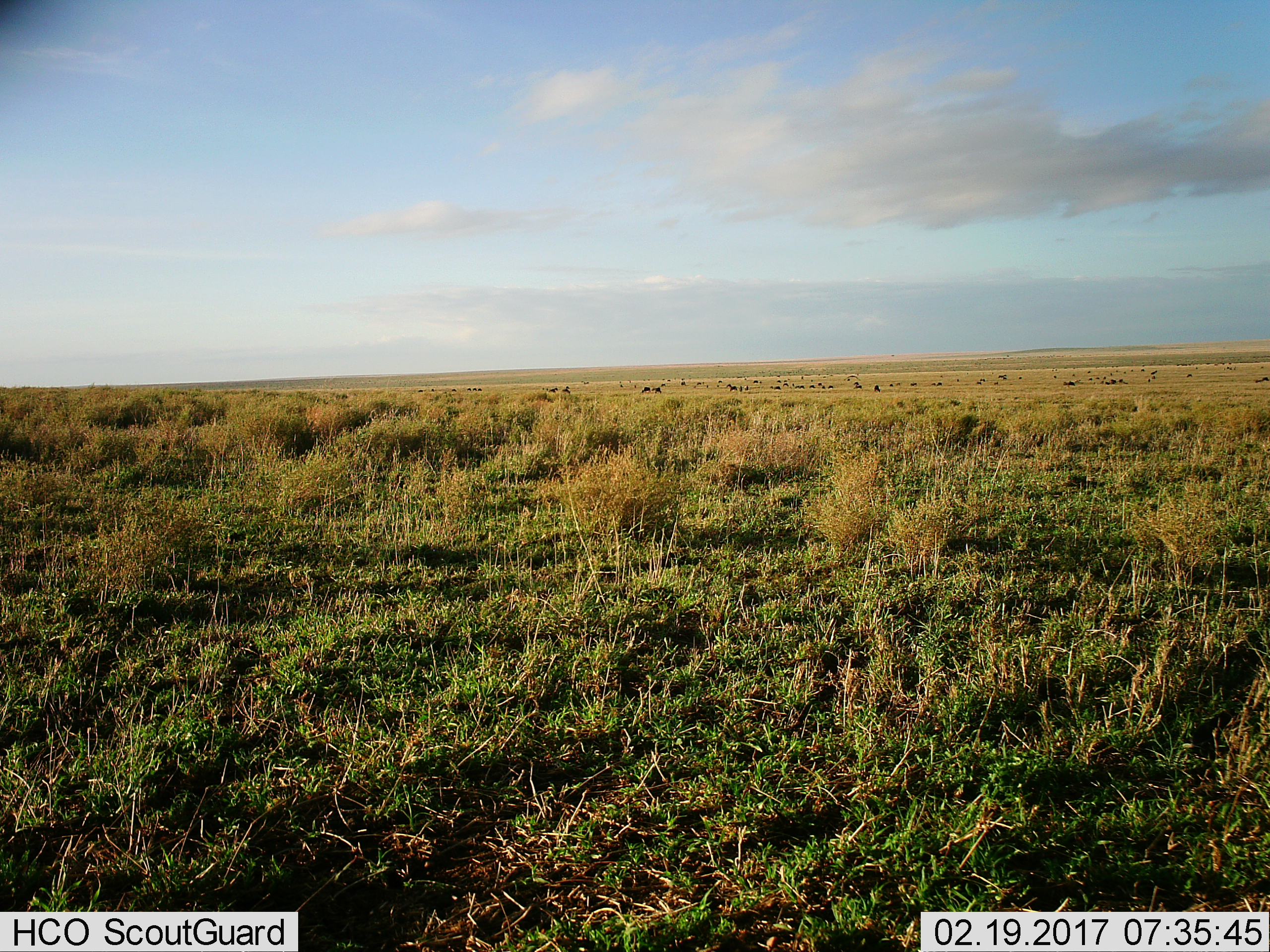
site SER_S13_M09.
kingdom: Animalia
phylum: Chordata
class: Mammalia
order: Artiodactyla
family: Bovidae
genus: Connochaetes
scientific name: Connochaetes taurinus taurinus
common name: blue wildebeest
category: wildebeestblue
Wildebeestblue (blue wildebeest) (Connochaetes taurinus taurinus), count 11-50. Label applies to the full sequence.